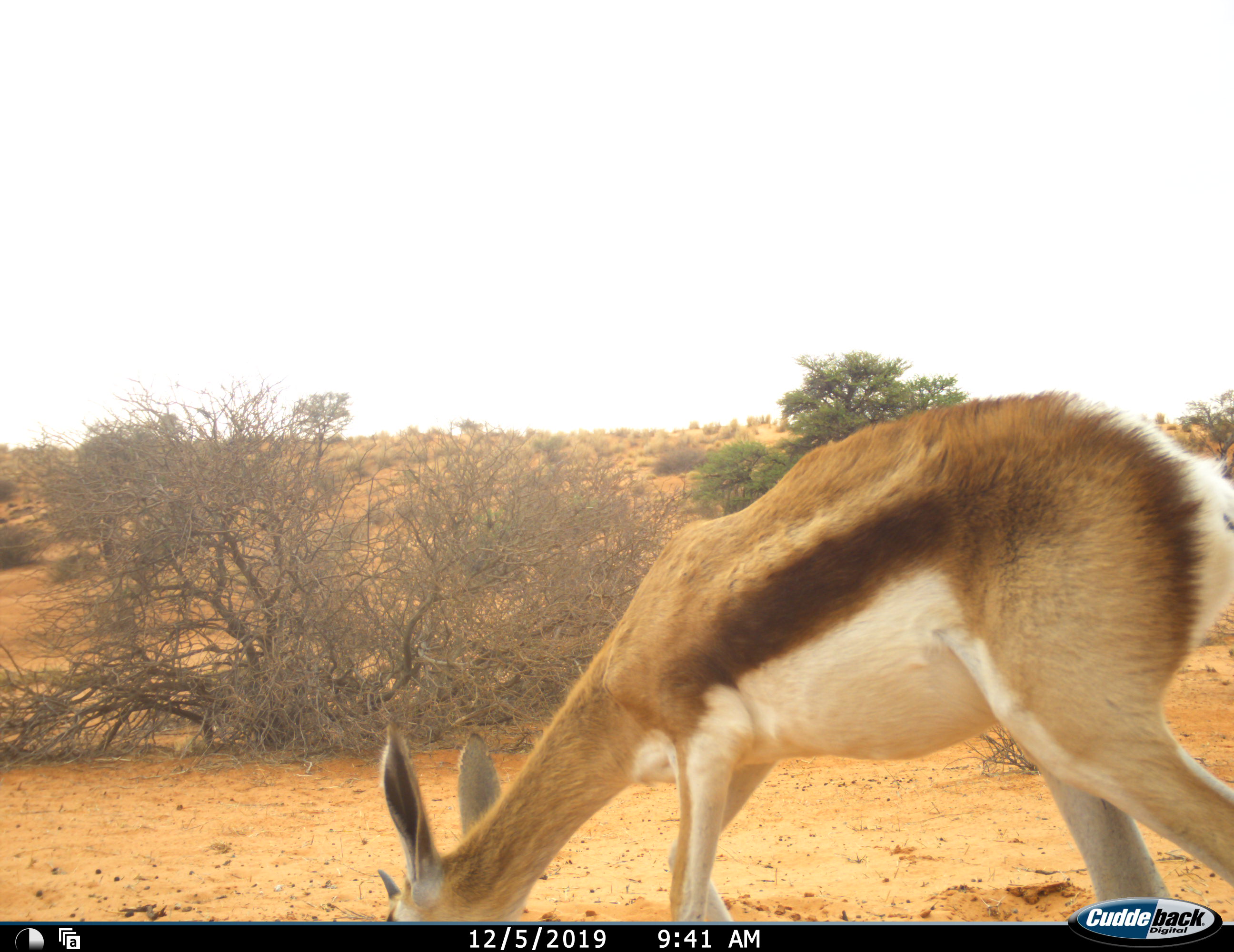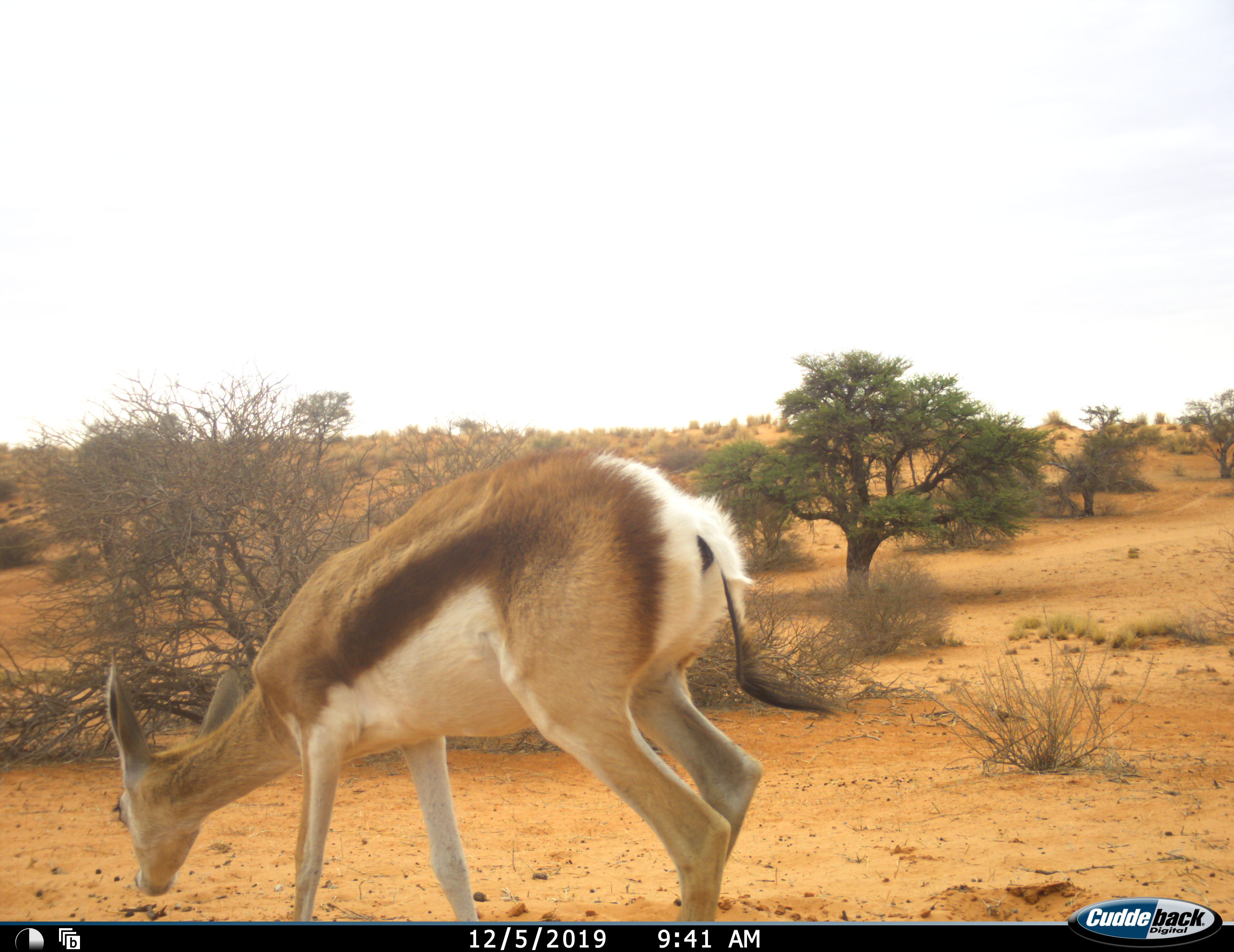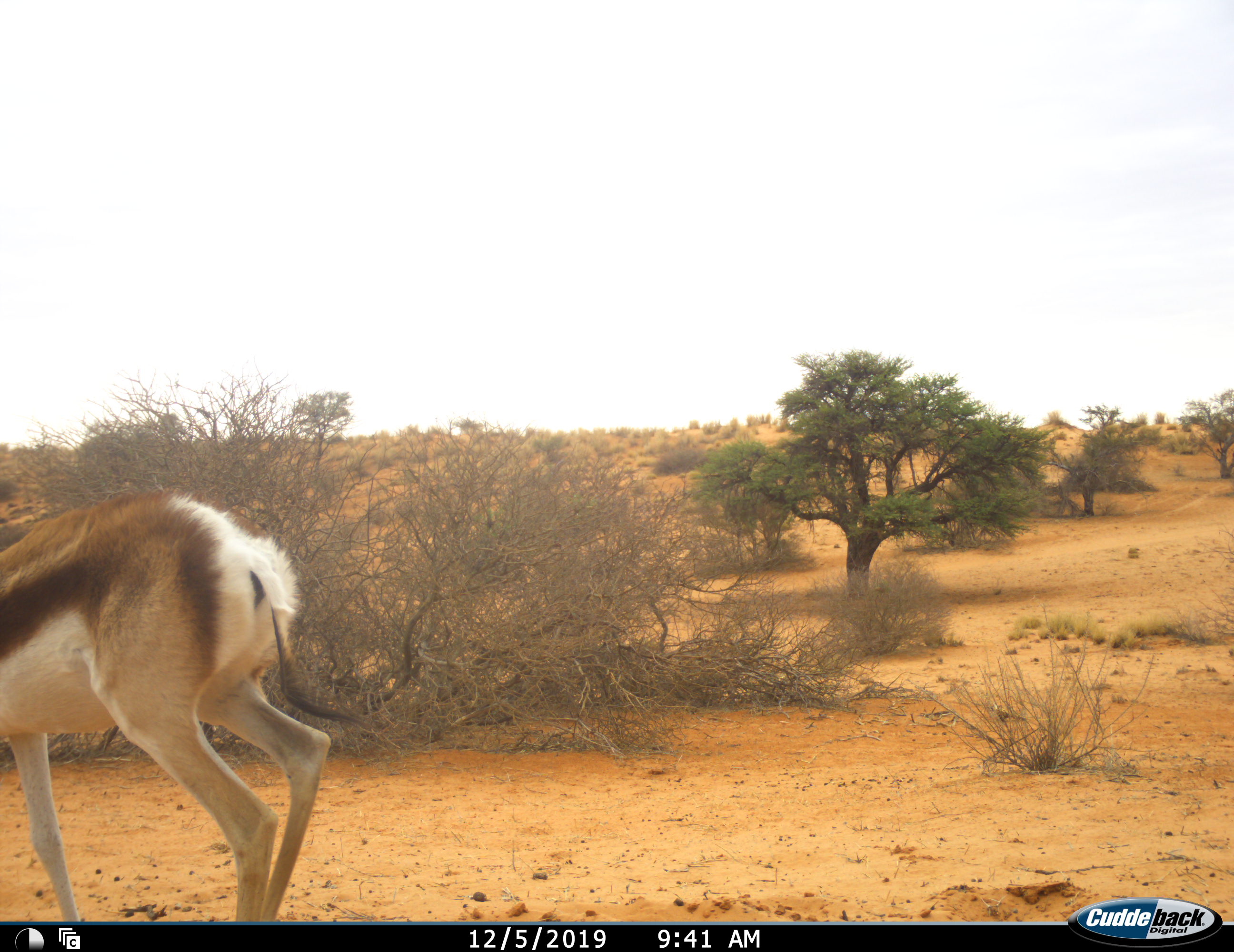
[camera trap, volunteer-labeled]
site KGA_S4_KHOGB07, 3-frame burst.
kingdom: Animalia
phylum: Chordata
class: Mammalia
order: Artiodactyla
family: Bovidae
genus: Antidorcas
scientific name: Antidorcas marsupialis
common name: springbok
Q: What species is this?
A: Springbok (Antidorcas marsupialis).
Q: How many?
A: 1.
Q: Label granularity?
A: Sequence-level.